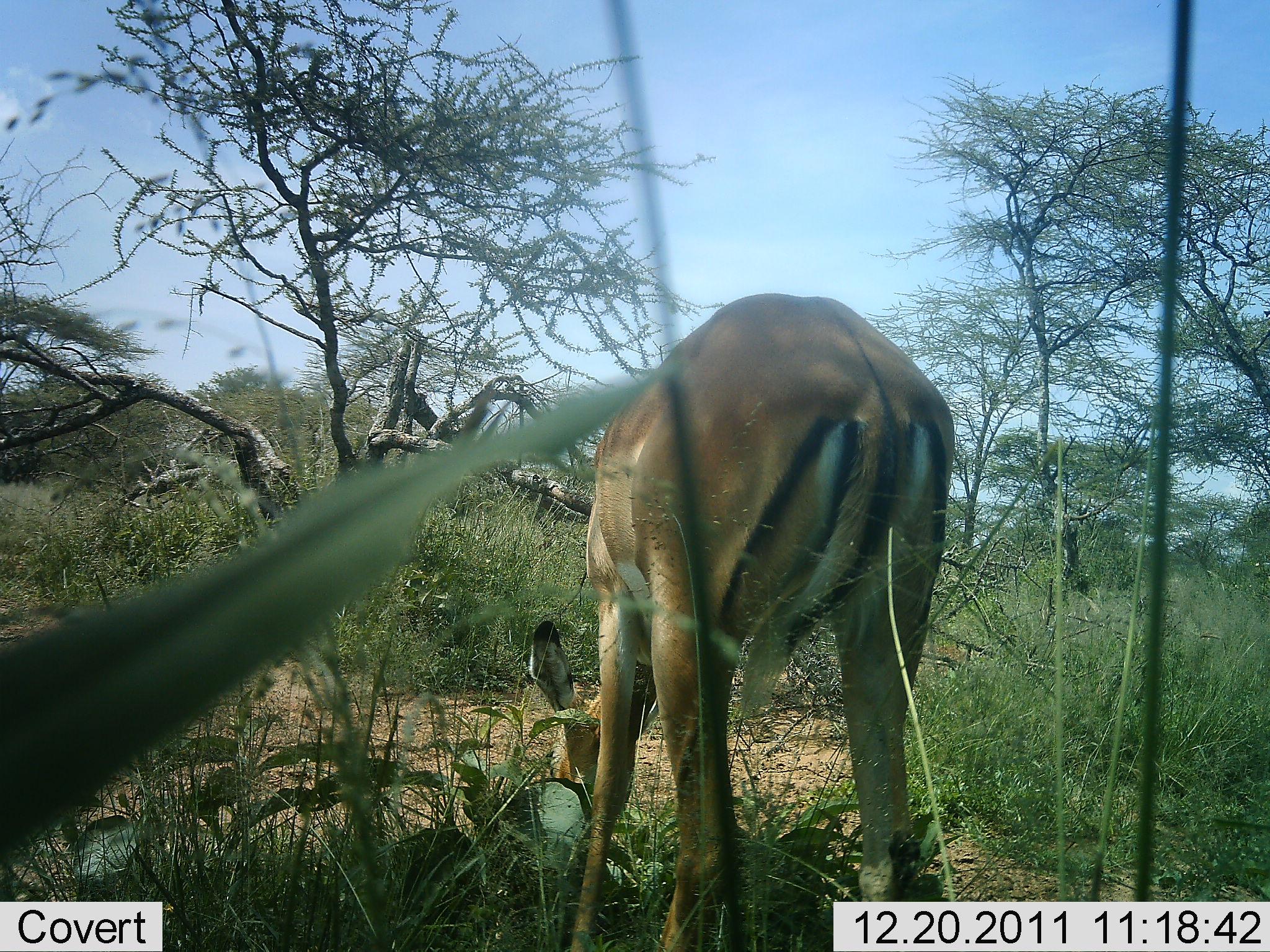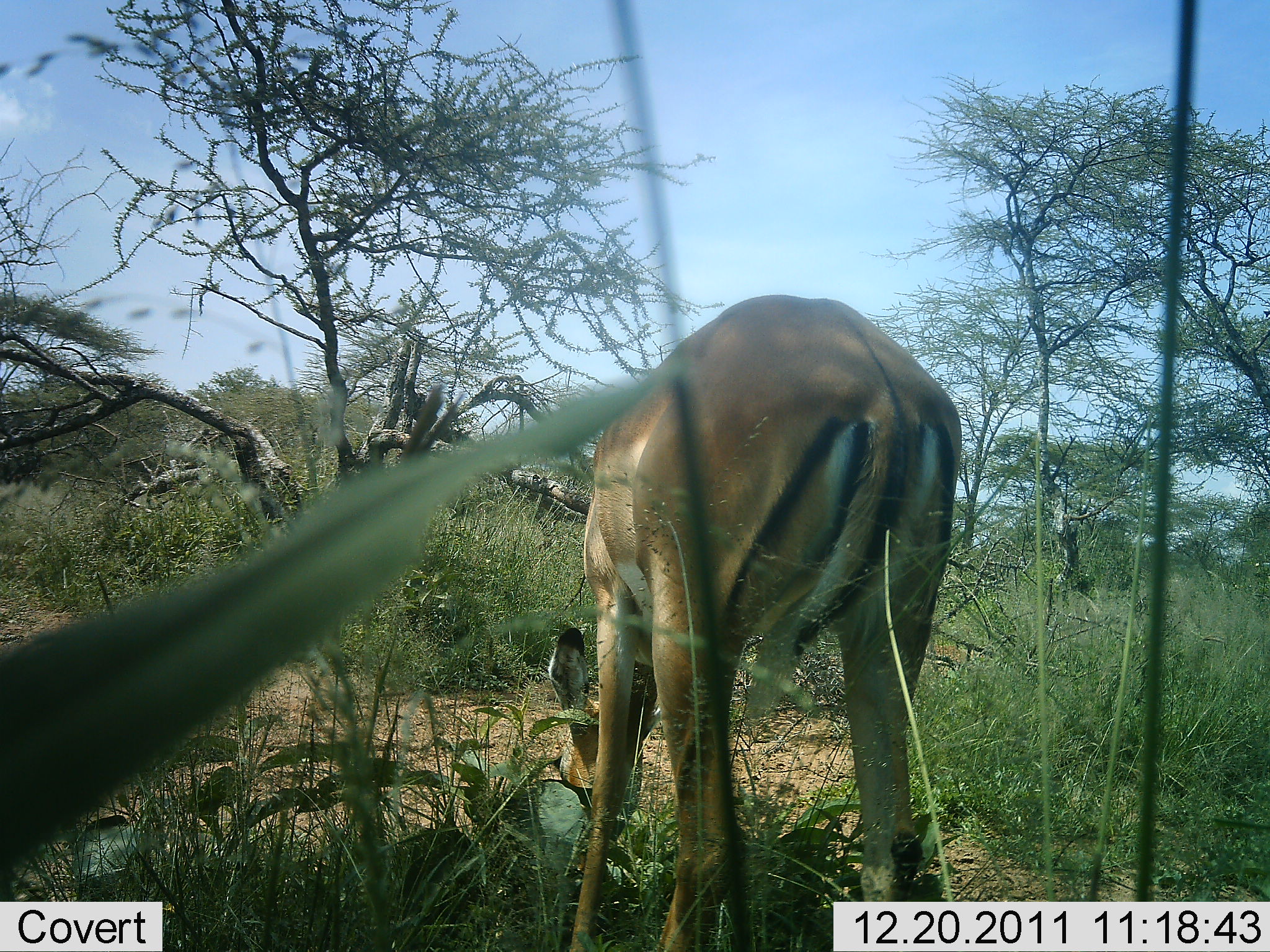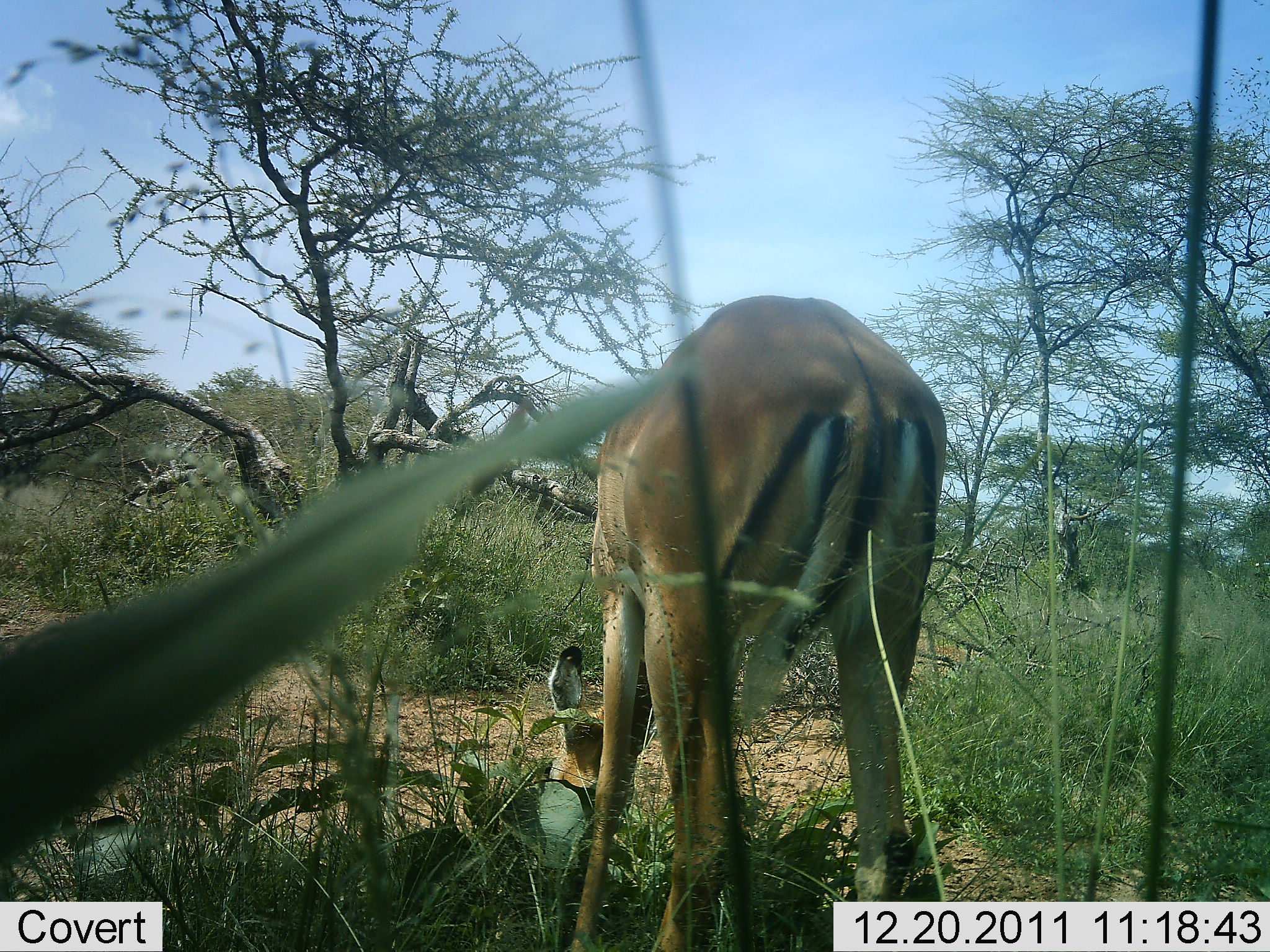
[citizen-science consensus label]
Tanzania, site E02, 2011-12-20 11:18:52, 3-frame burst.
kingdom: Animalia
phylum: Chordata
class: Mammalia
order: Artiodactyla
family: Bovidae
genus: Aepyceros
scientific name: Aepyceros melampus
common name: impala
Impala (Aepyceros melampus), count 1. Behavior (volunteer vote fractions): standing 36%, resting 0%, moving 0%, interacting 0%. Young present (vote fraction): 0%. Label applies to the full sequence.